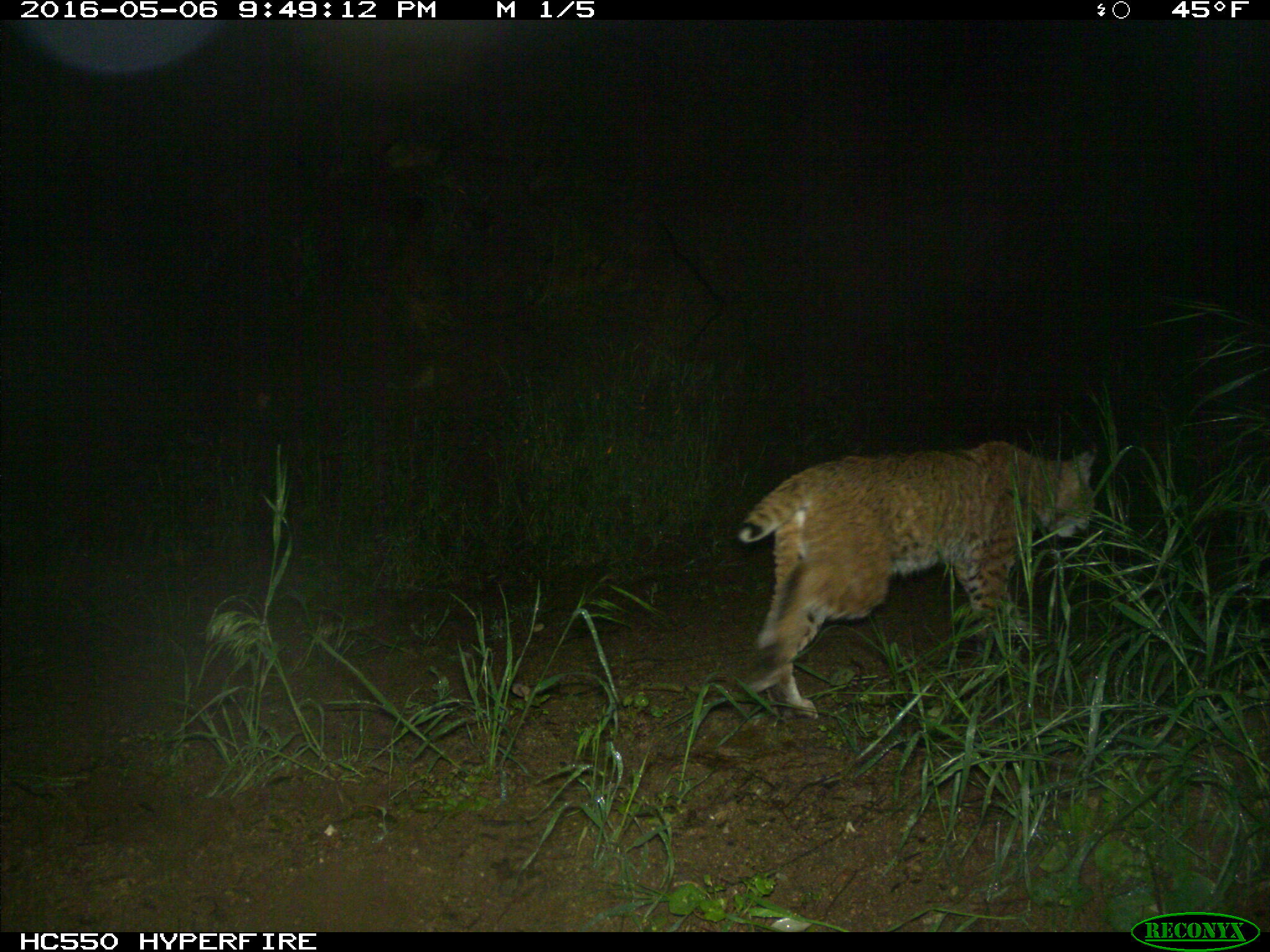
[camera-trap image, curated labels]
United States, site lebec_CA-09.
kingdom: Animalia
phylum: Chordata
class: Mammalia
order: Carnivora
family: Felidae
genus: Lynx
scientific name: Lynx rufus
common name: bobcat